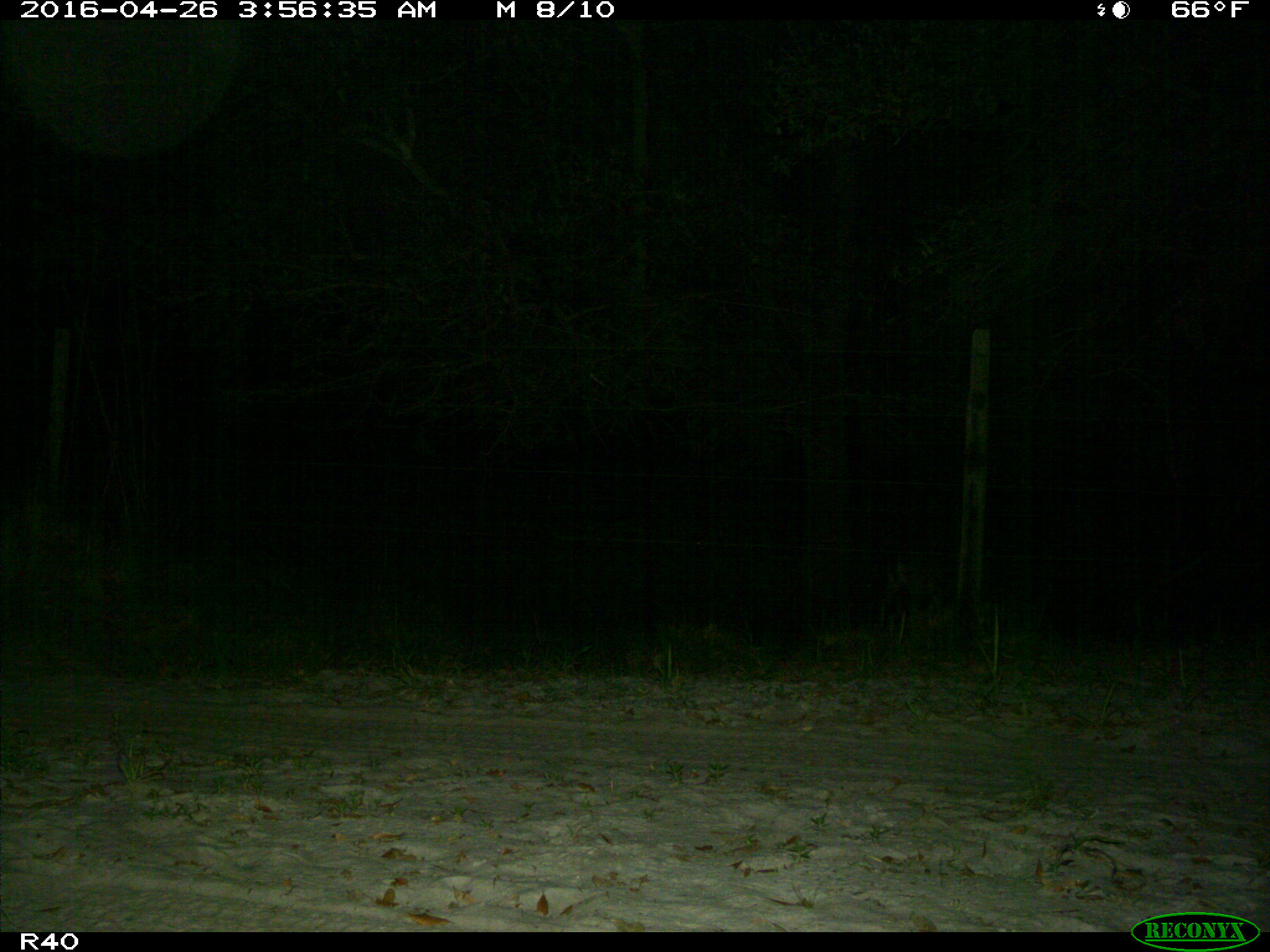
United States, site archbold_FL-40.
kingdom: Animalia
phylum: Chordata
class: Mammalia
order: Artiodactyla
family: Cervidae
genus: Odocoileus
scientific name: Odocoileus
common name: deer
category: unidentified deer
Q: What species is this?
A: Unidentified deer (deer) (Odocoileus).